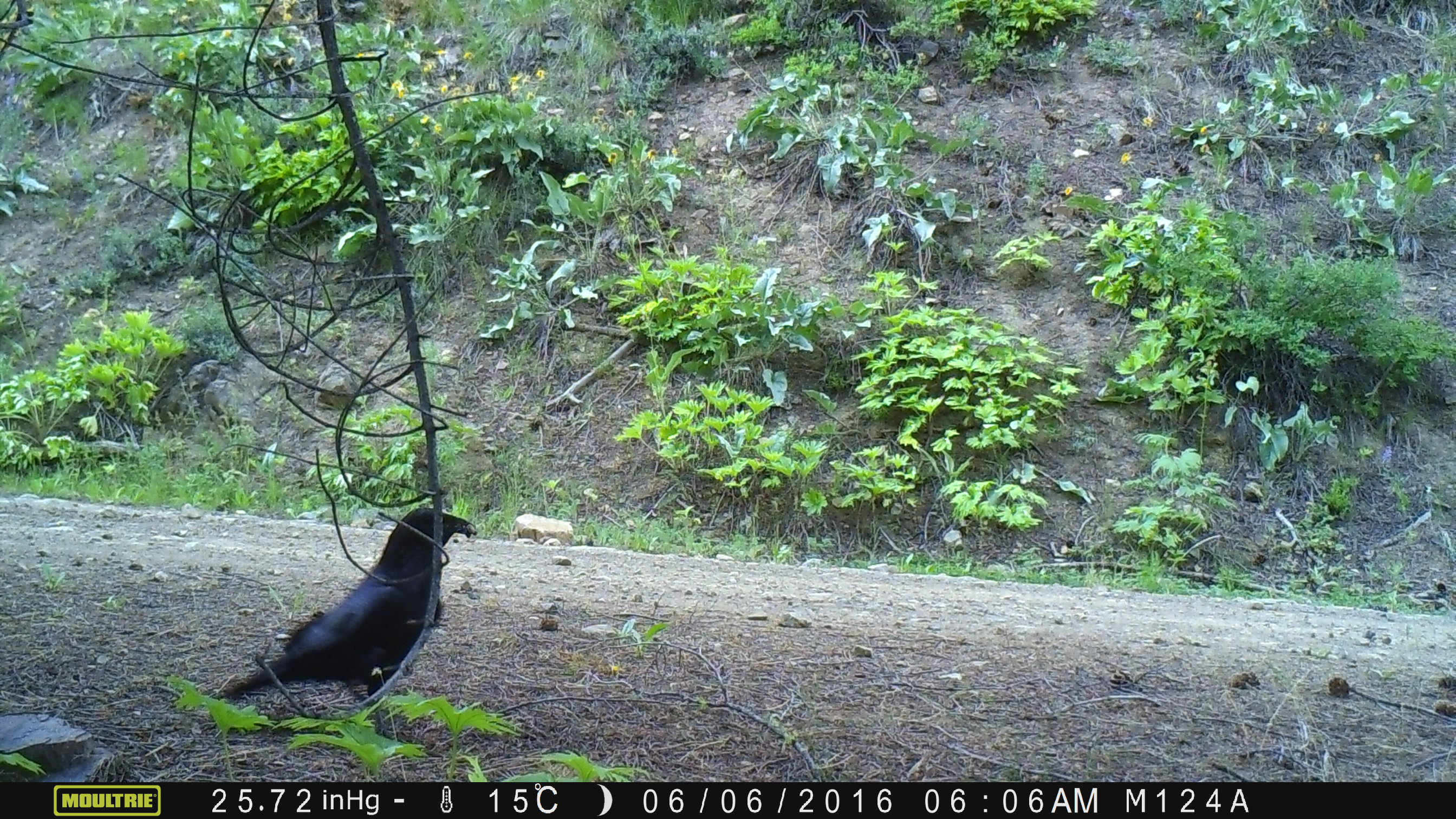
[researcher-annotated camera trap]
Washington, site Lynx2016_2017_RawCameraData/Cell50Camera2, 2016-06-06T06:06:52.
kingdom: Animalia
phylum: Chordata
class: Aves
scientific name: Aves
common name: birds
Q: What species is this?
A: Aves (birds).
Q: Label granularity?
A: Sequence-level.